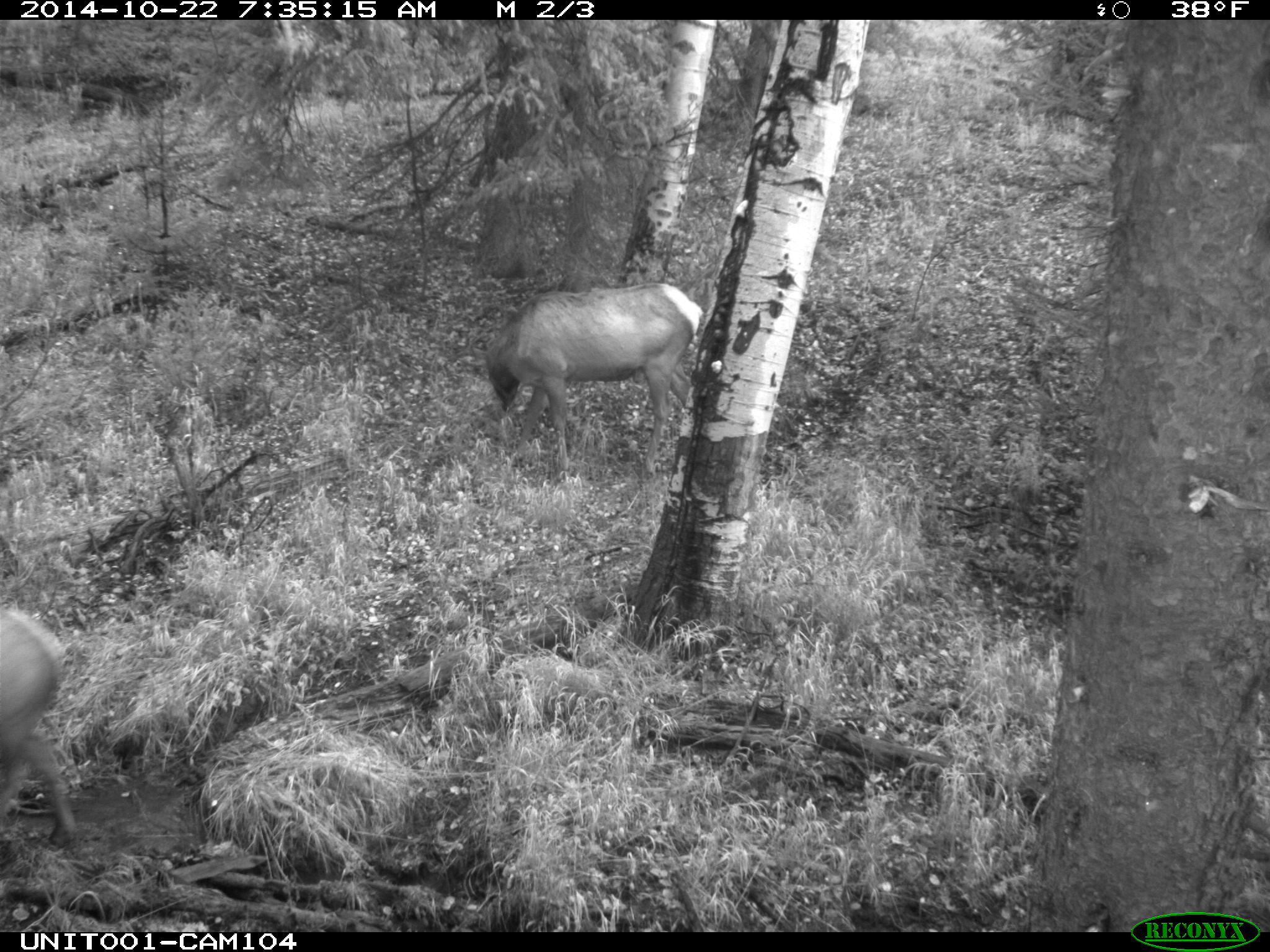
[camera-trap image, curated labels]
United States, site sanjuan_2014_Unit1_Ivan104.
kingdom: Animalia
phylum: Chordata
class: Mammalia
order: Artiodactyla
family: Cervidae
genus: Cervus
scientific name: Cervus elaphus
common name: red deer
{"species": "Cervus elaphus (red deer)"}